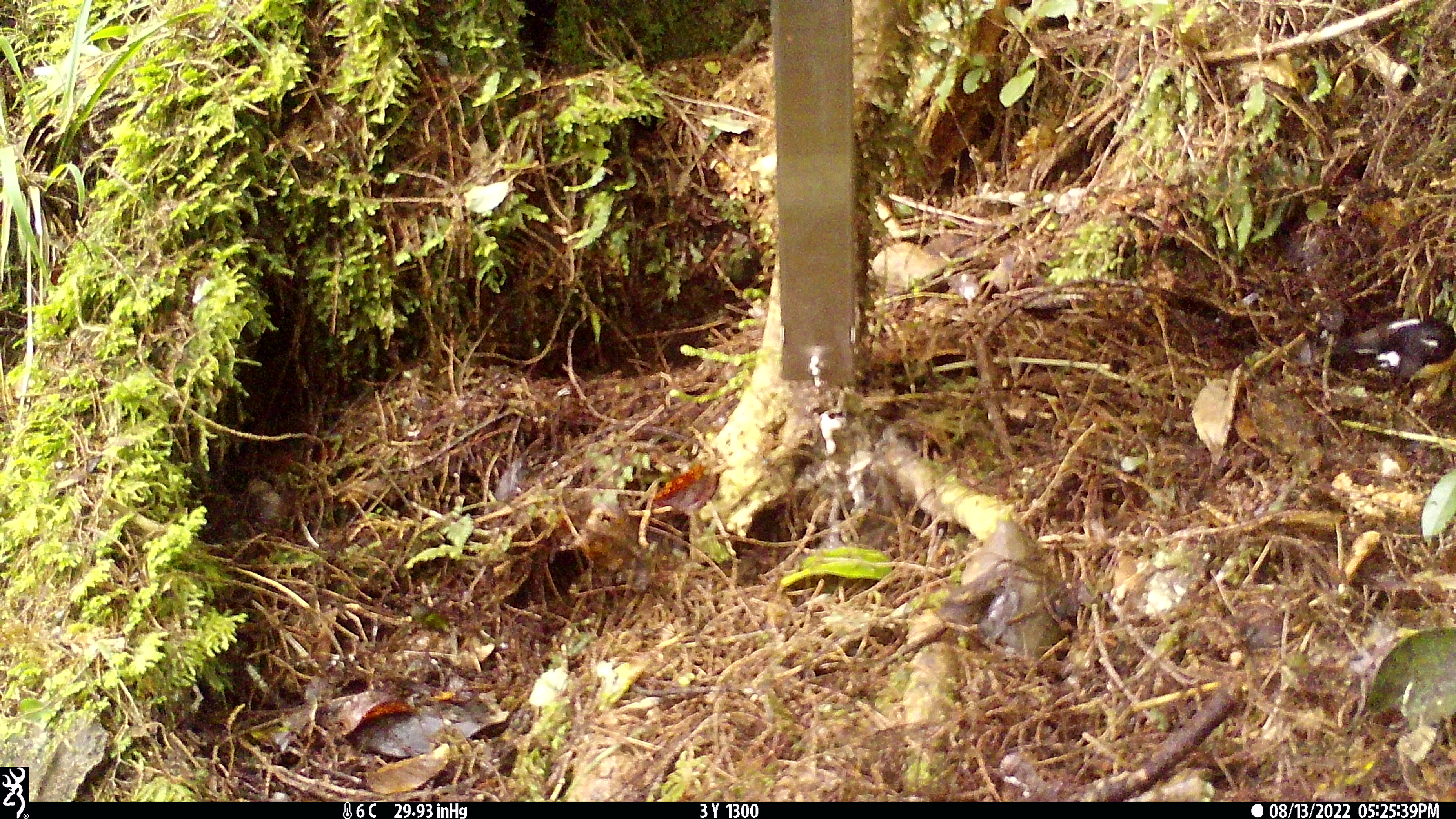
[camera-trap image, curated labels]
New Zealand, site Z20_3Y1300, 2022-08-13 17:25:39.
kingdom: Animalia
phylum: Chordata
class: Aves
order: Passeriformes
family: Petroicidae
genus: Petroica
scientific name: Petroica macrocephala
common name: tomtit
Tomtit (Petroica macrocephala).